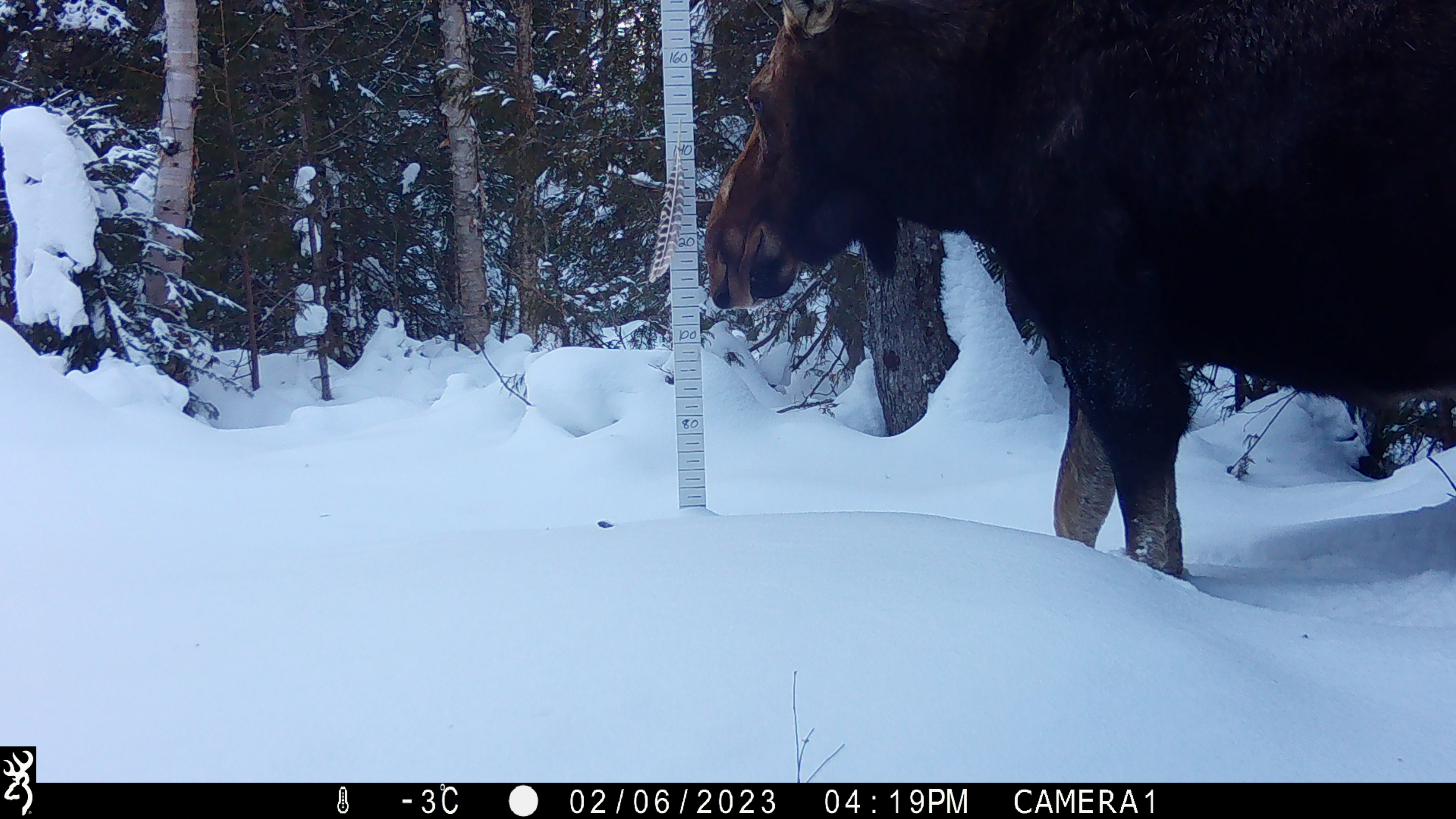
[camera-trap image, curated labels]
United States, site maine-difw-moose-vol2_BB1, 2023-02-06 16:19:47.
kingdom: Animalia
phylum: Chordata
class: Mammalia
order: Artiodactyla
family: Cervidae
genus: Alces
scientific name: Alces alces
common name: moose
Moose (Alces alces).